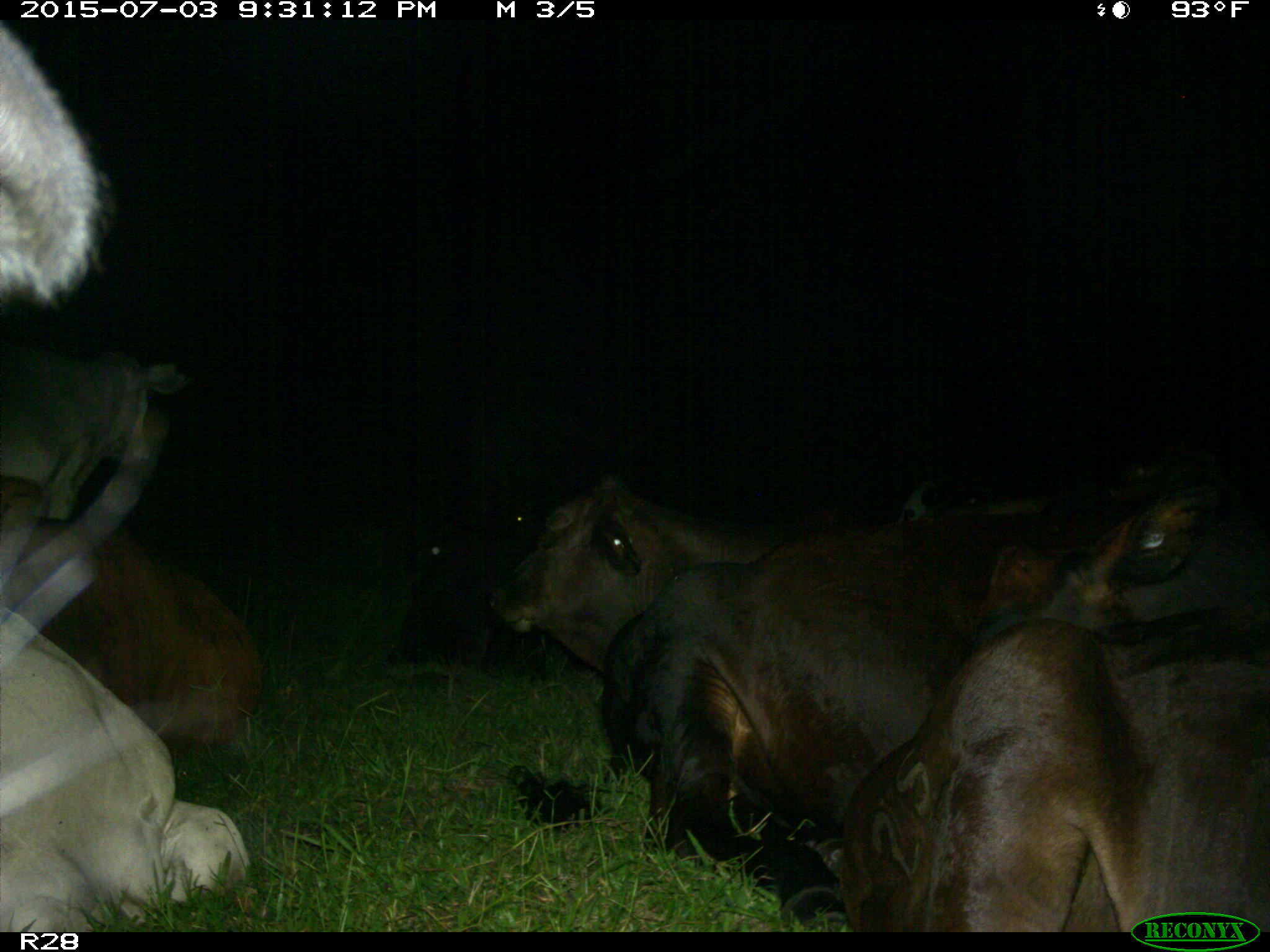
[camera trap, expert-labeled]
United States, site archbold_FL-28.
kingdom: Animalia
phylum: Chordata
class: Mammalia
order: Artiodactyla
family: Bovidae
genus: Bos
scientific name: Bos taurus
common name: domestic cow